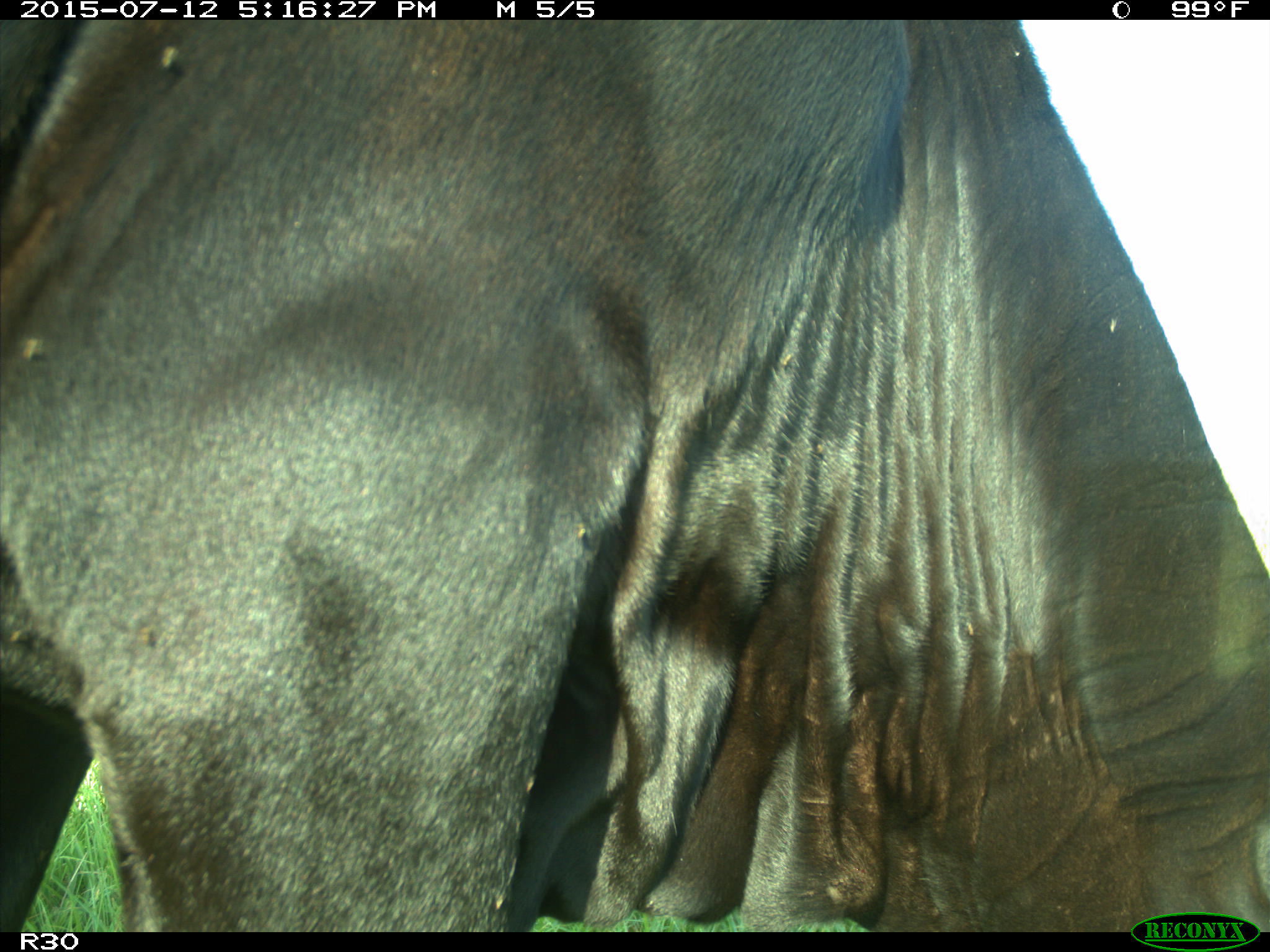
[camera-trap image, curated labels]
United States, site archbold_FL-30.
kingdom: Animalia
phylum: Chordata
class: Mammalia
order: Artiodactyla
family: Bovidae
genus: Bos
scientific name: Bos taurus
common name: domestic cow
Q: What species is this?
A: Bos taurus (domestic cow).